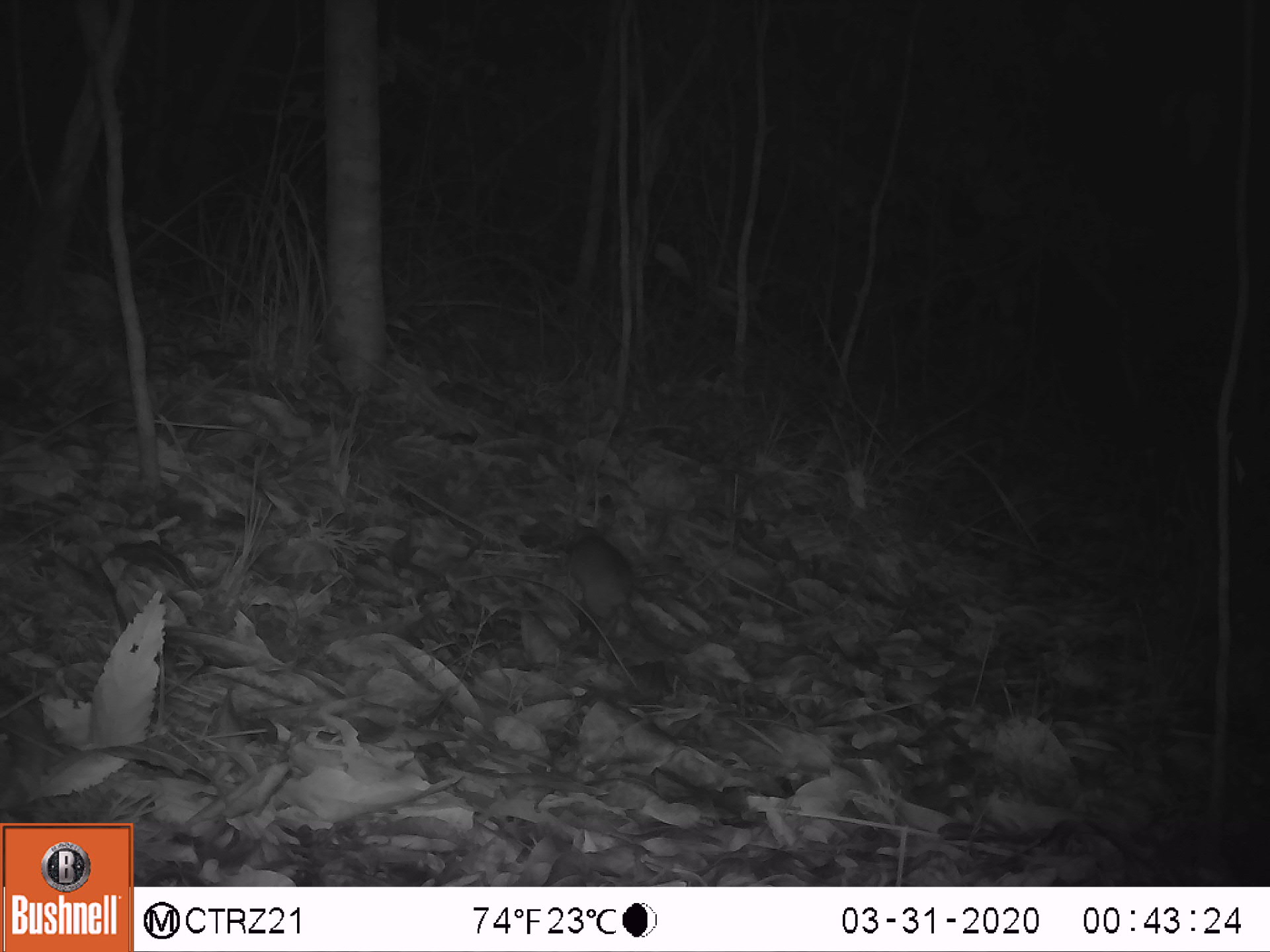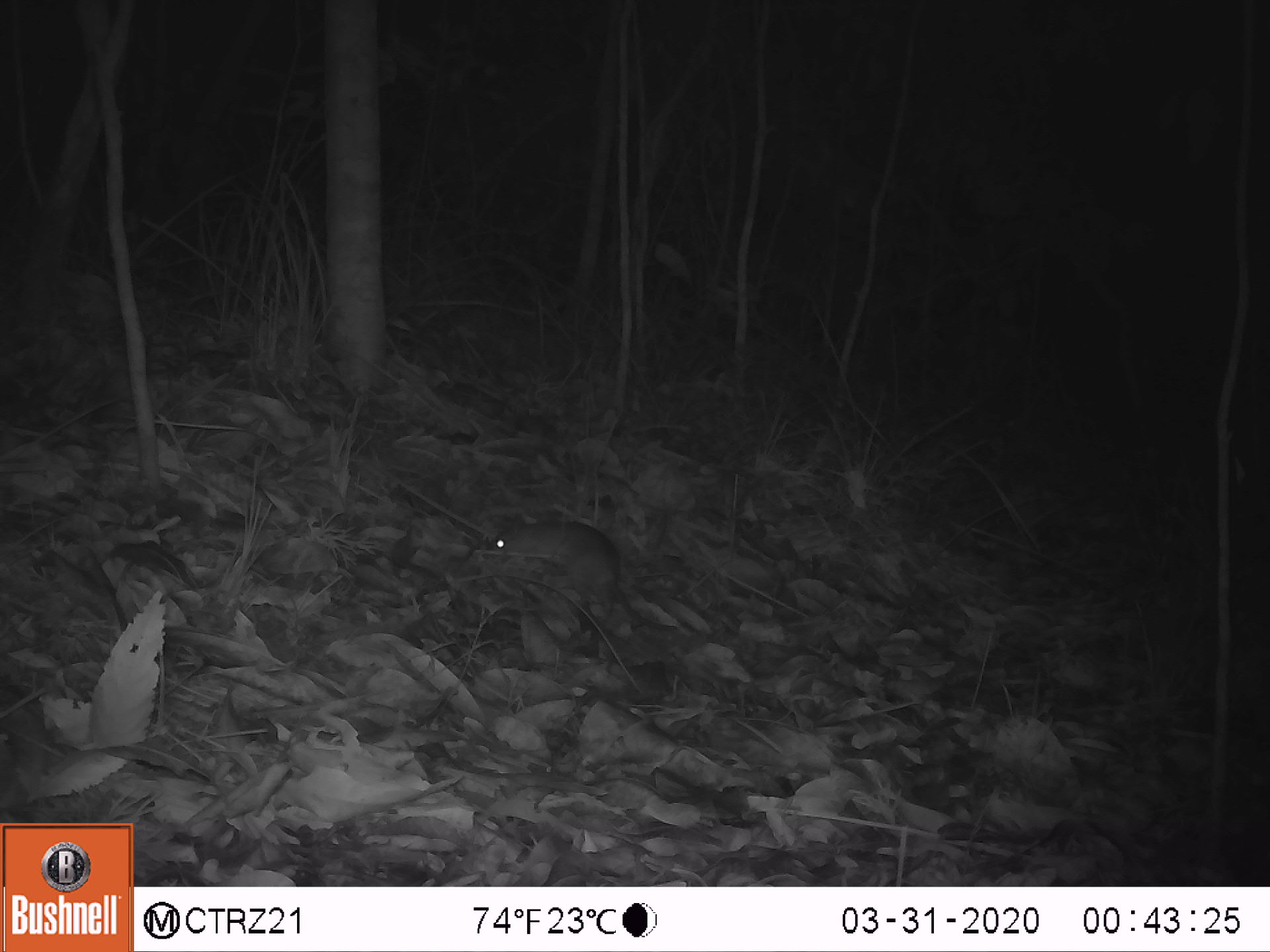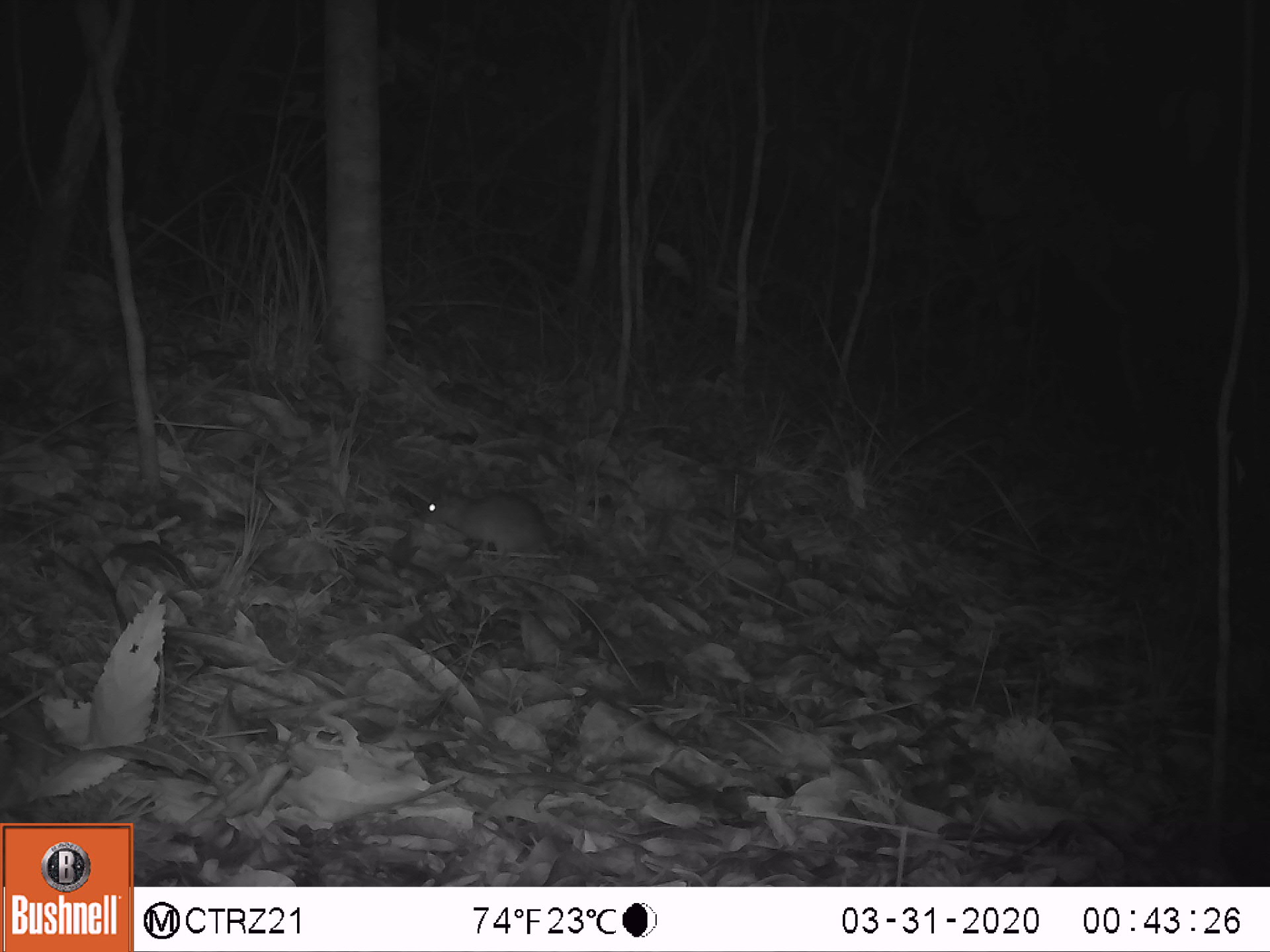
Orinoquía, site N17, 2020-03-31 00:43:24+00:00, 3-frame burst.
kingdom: Animalia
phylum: Chordata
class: Mammalia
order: Rodentia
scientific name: Rodentia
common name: rodent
Rodent (Rodentia).